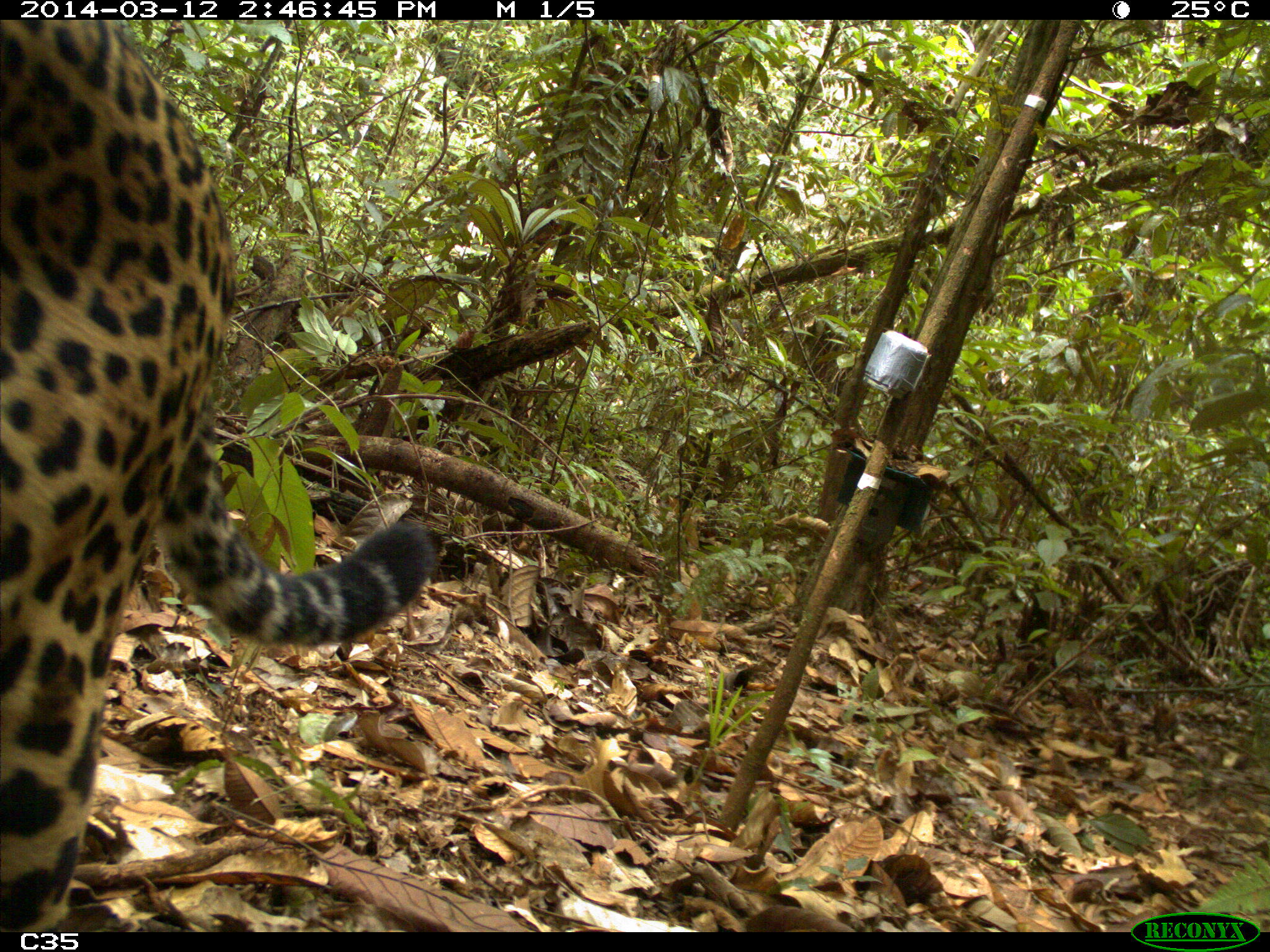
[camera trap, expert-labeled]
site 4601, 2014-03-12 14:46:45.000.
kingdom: Animalia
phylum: Chordata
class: Mammalia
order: Carnivora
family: Felidae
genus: Panthera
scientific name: Panthera onca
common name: jaguar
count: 1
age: adult